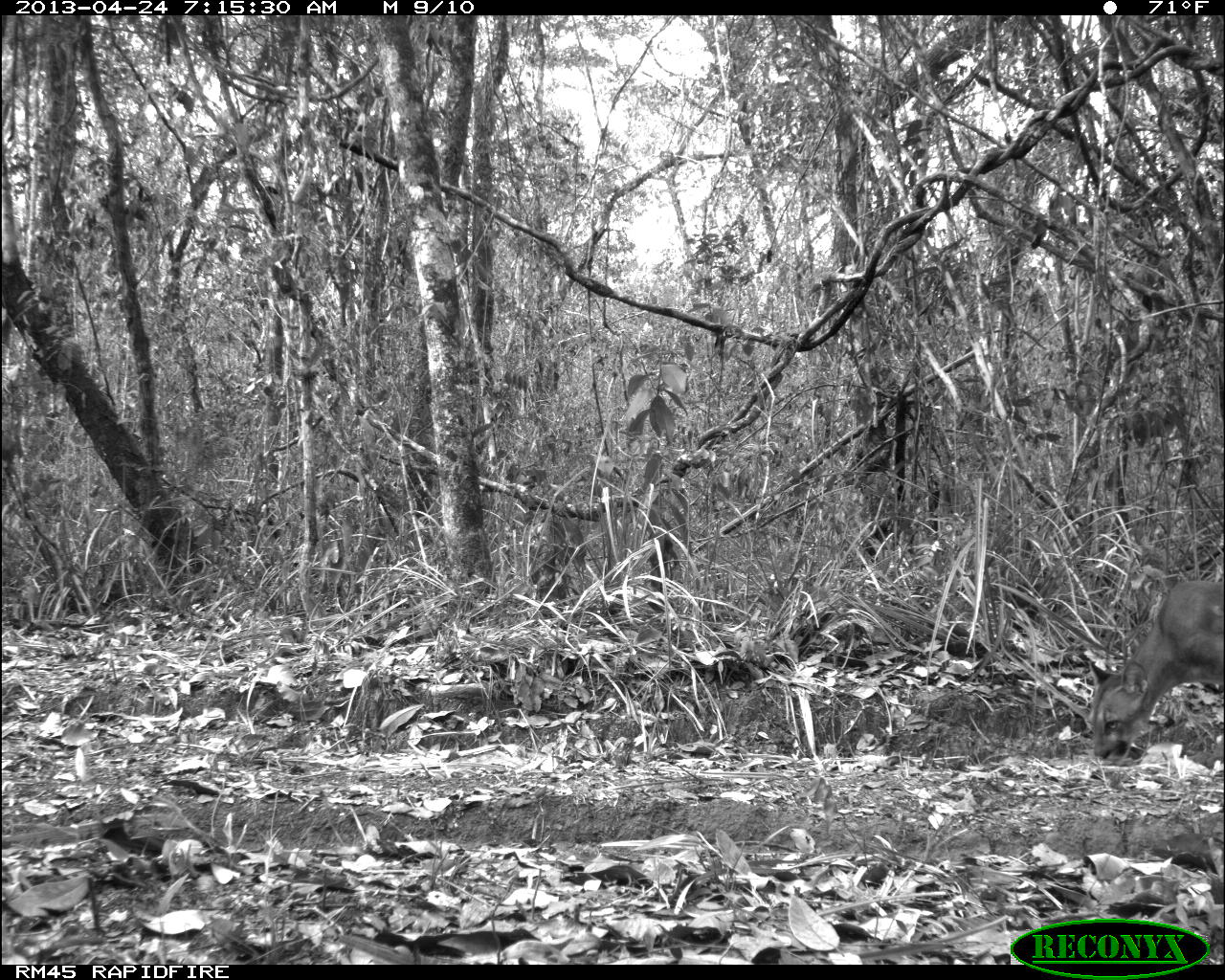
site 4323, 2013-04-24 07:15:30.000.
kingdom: Animalia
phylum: Chordata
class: Mammalia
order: Carnivora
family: Felidae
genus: Puma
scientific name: Puma concolor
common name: mountain lion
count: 2